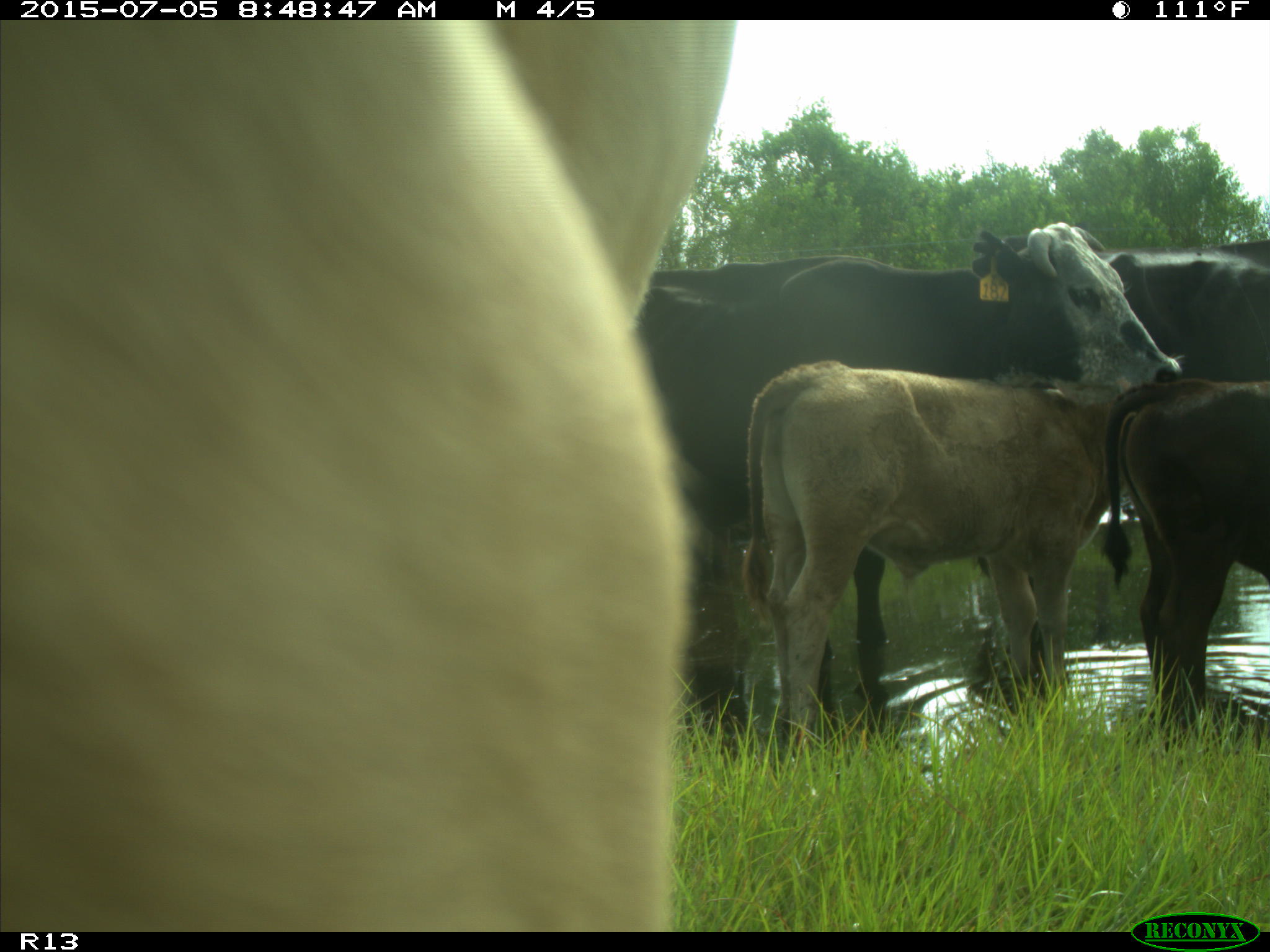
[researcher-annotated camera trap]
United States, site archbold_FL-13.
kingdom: Animalia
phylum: Chordata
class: Mammalia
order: Artiodactyla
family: Bovidae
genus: Bos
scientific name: Bos taurus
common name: domestic cow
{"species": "Bos taurus (domestic cow)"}